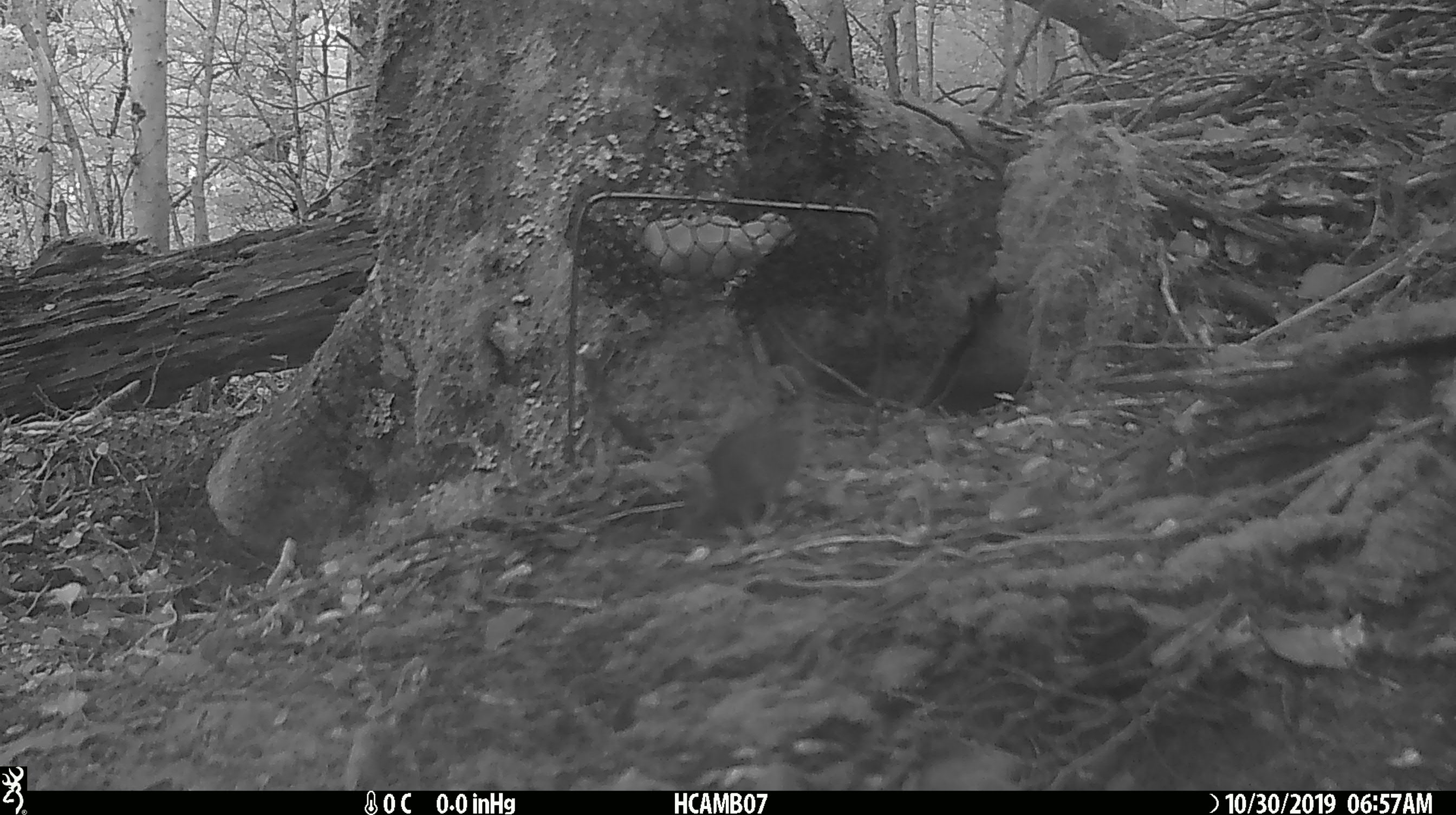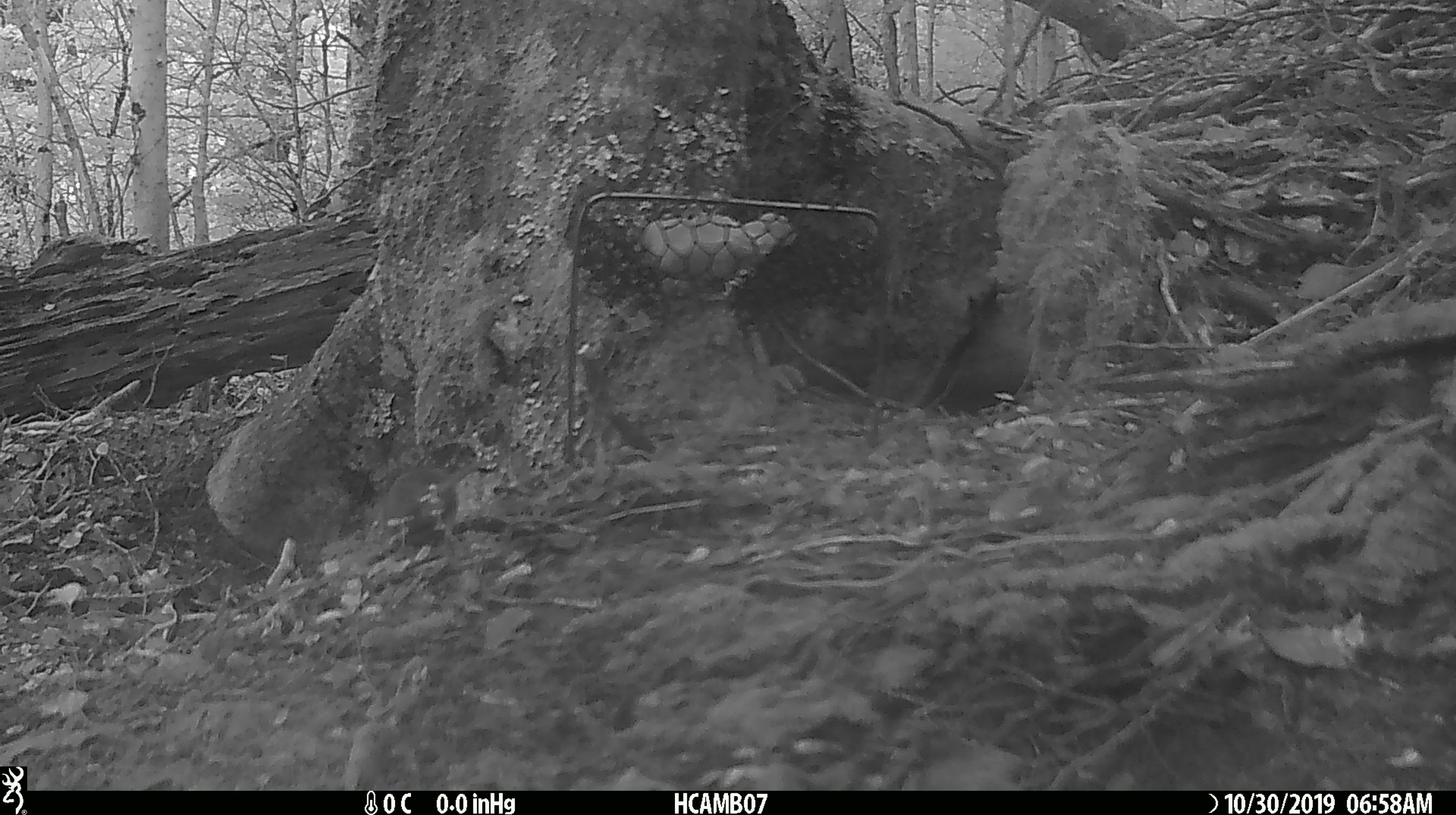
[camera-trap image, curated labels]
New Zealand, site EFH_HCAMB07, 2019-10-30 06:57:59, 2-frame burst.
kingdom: Animalia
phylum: Chordata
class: Mammalia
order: Rodentia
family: Muridae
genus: Mus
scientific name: Mus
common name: mouse